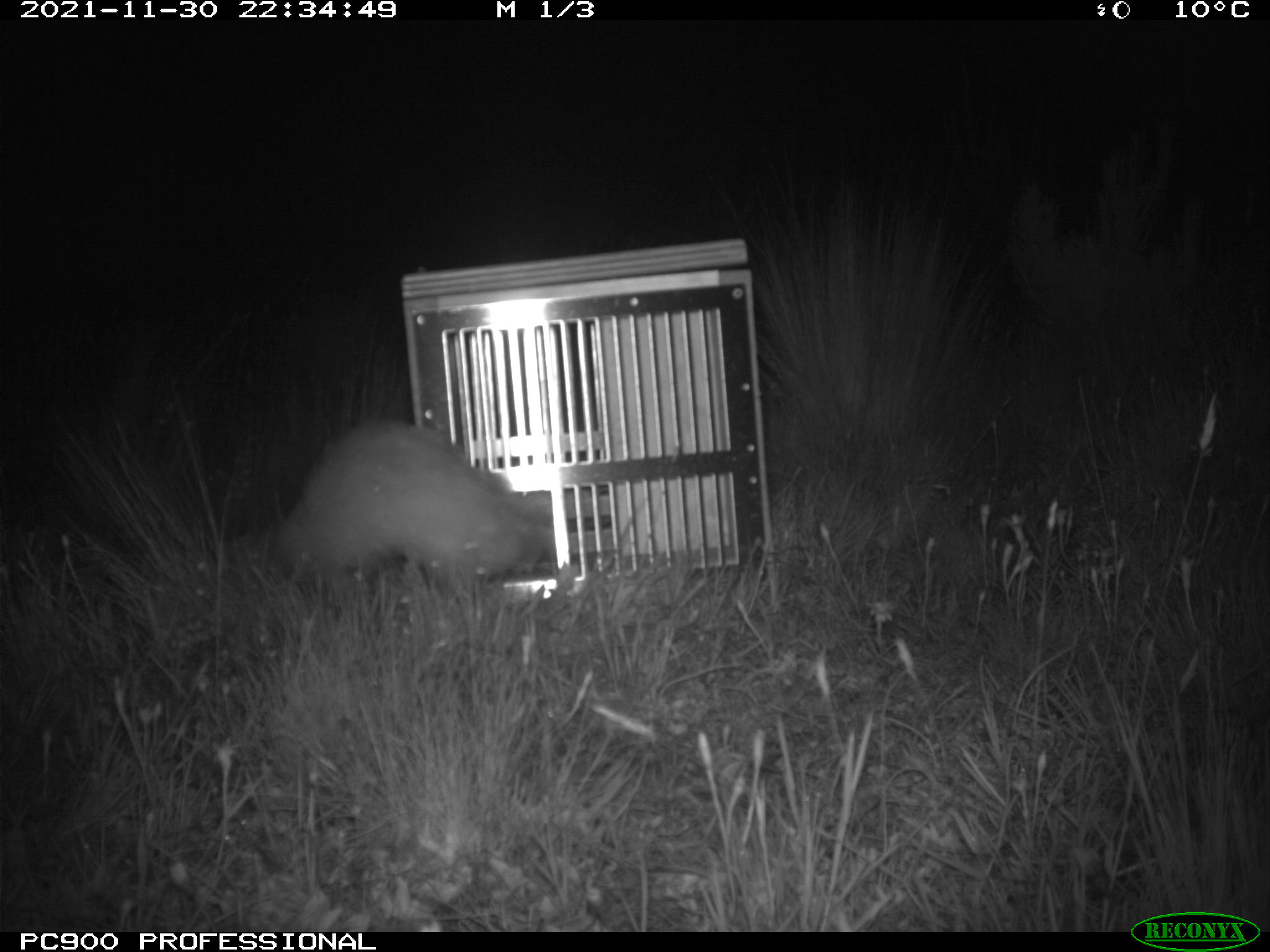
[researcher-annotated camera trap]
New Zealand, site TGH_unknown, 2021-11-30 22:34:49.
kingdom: Animalia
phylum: Chordata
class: Mammalia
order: Carnivora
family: Mustelidae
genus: Mustela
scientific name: Mustela furo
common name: ferret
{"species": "ferret (Mustela furo)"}